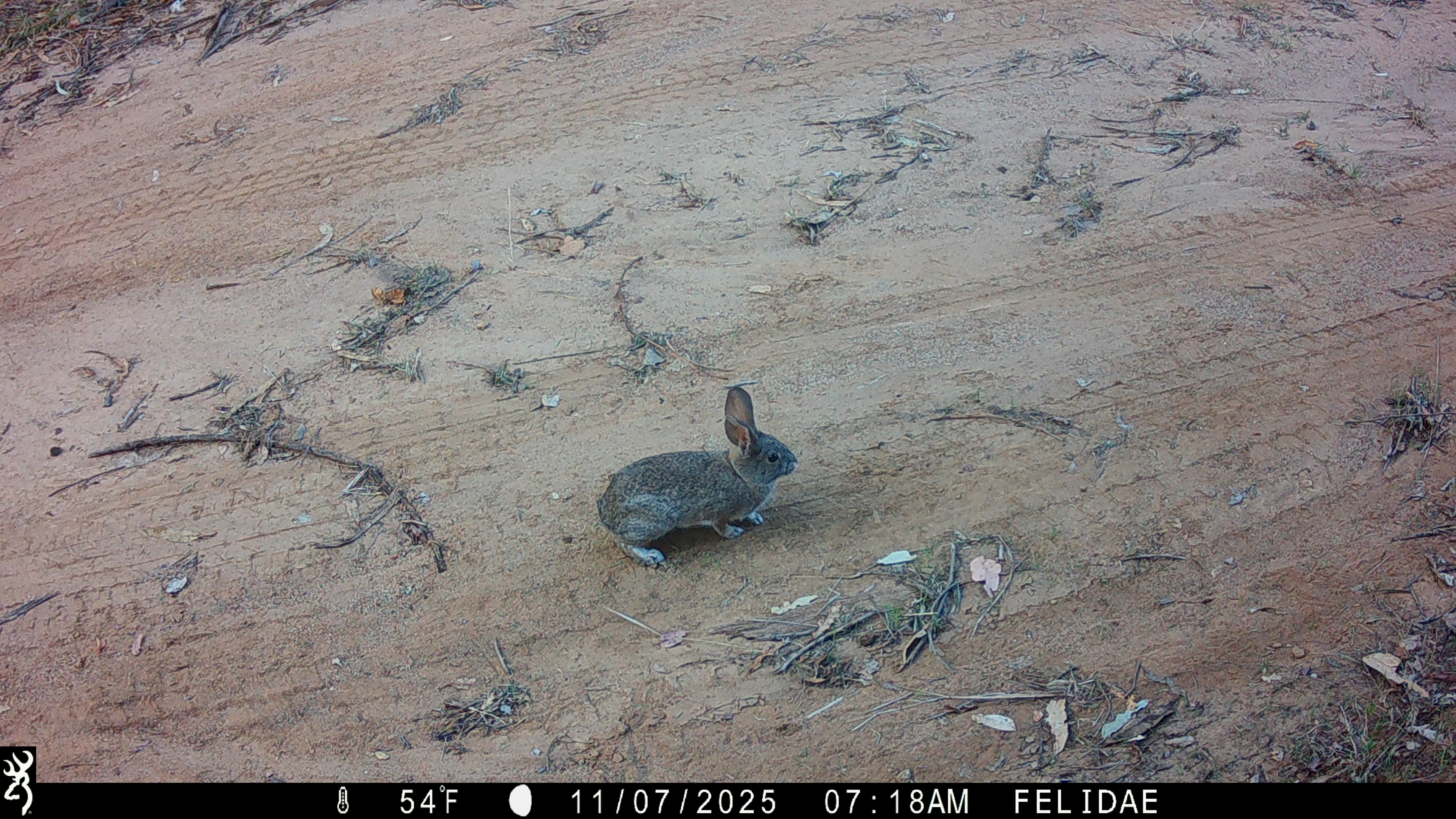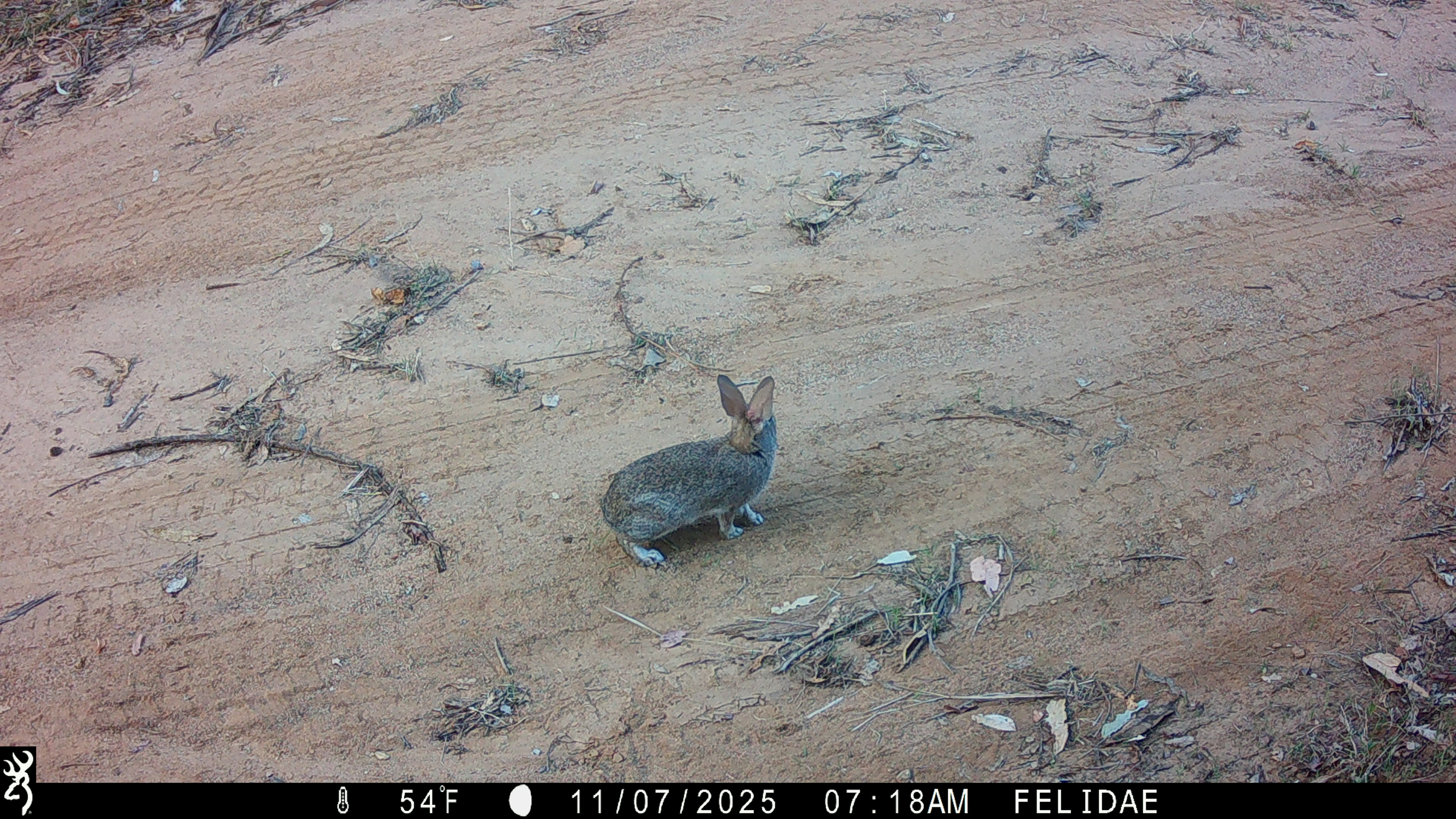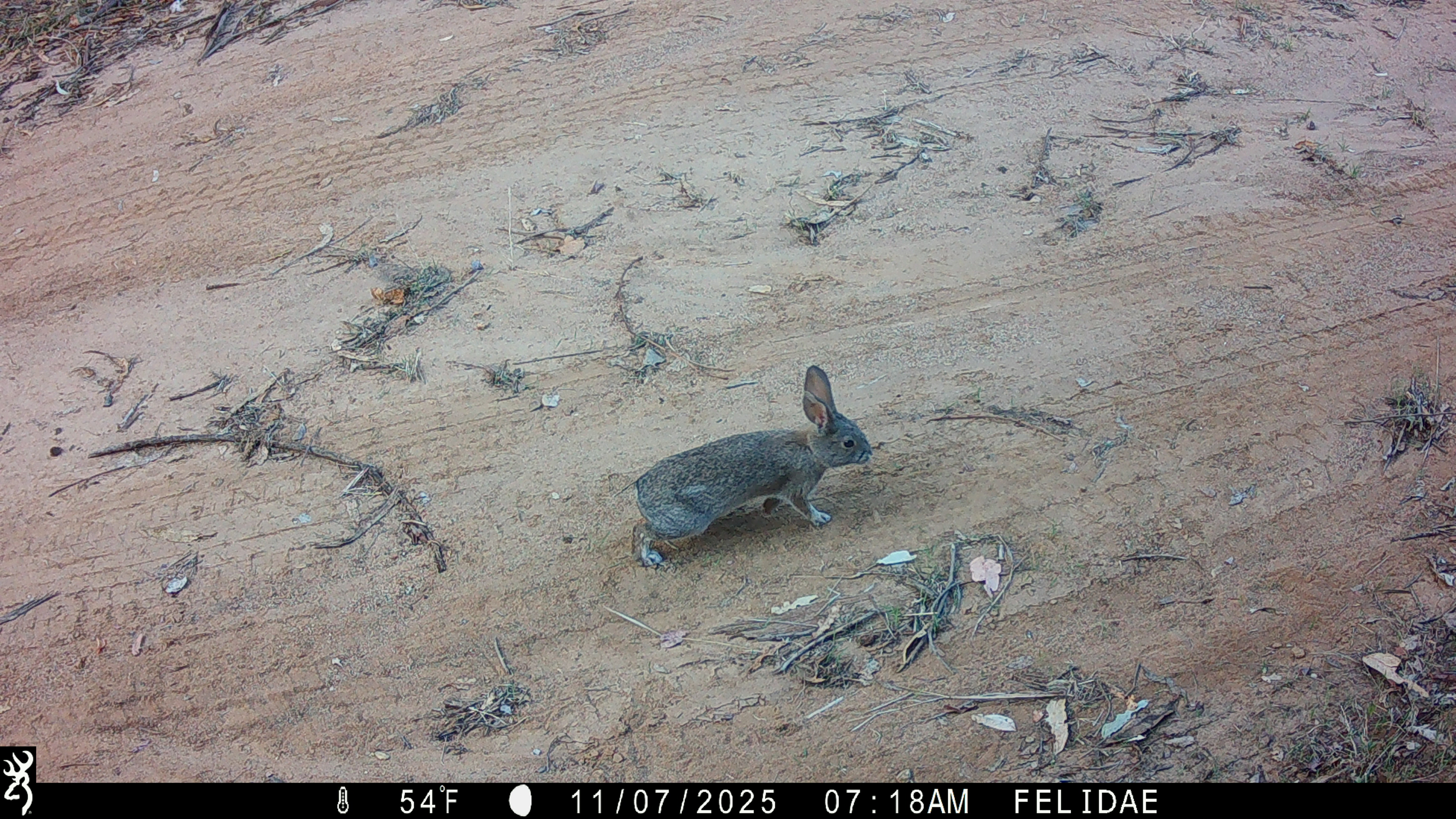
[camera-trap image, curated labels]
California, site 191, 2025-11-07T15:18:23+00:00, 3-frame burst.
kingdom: Animalia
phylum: Chordata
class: Mammalia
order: Lagomorpha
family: Leporidae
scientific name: Leporidae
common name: rabbit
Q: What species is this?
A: Rabbit (Leporidae).